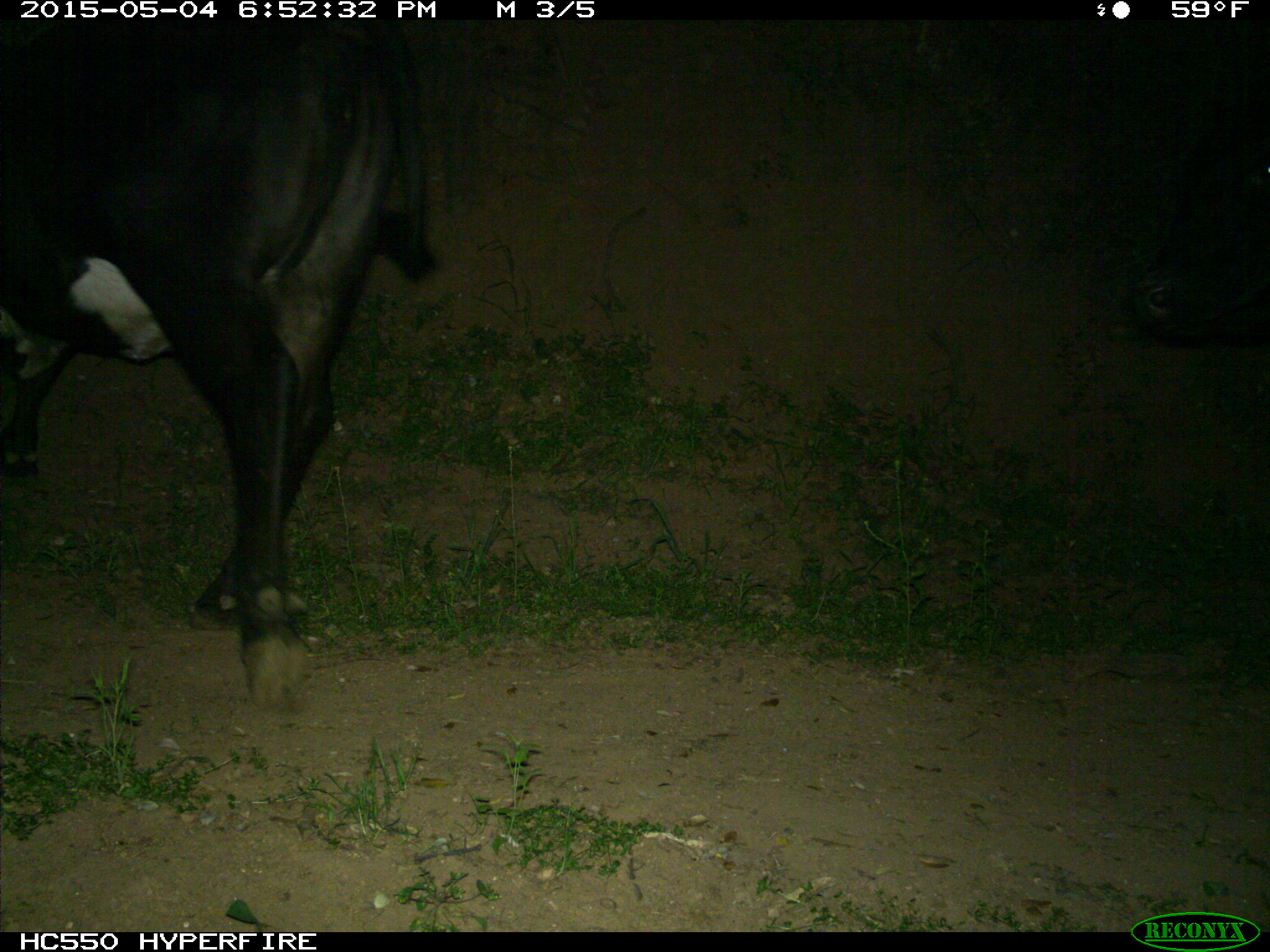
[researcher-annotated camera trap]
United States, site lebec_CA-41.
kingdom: Animalia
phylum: Chordata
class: Mammalia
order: Artiodactyla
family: Bovidae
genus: Bos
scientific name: Bos taurus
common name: domestic cow